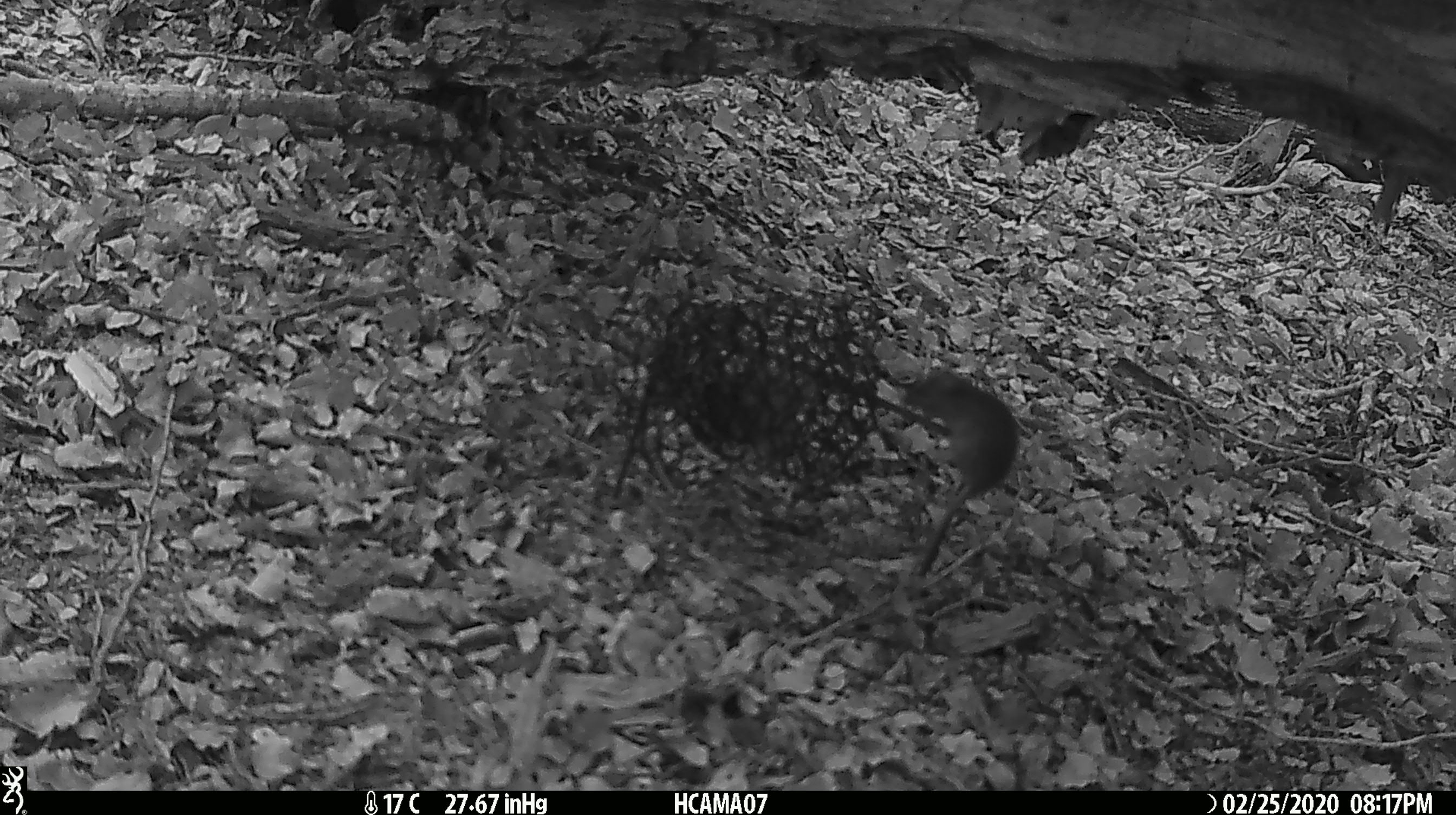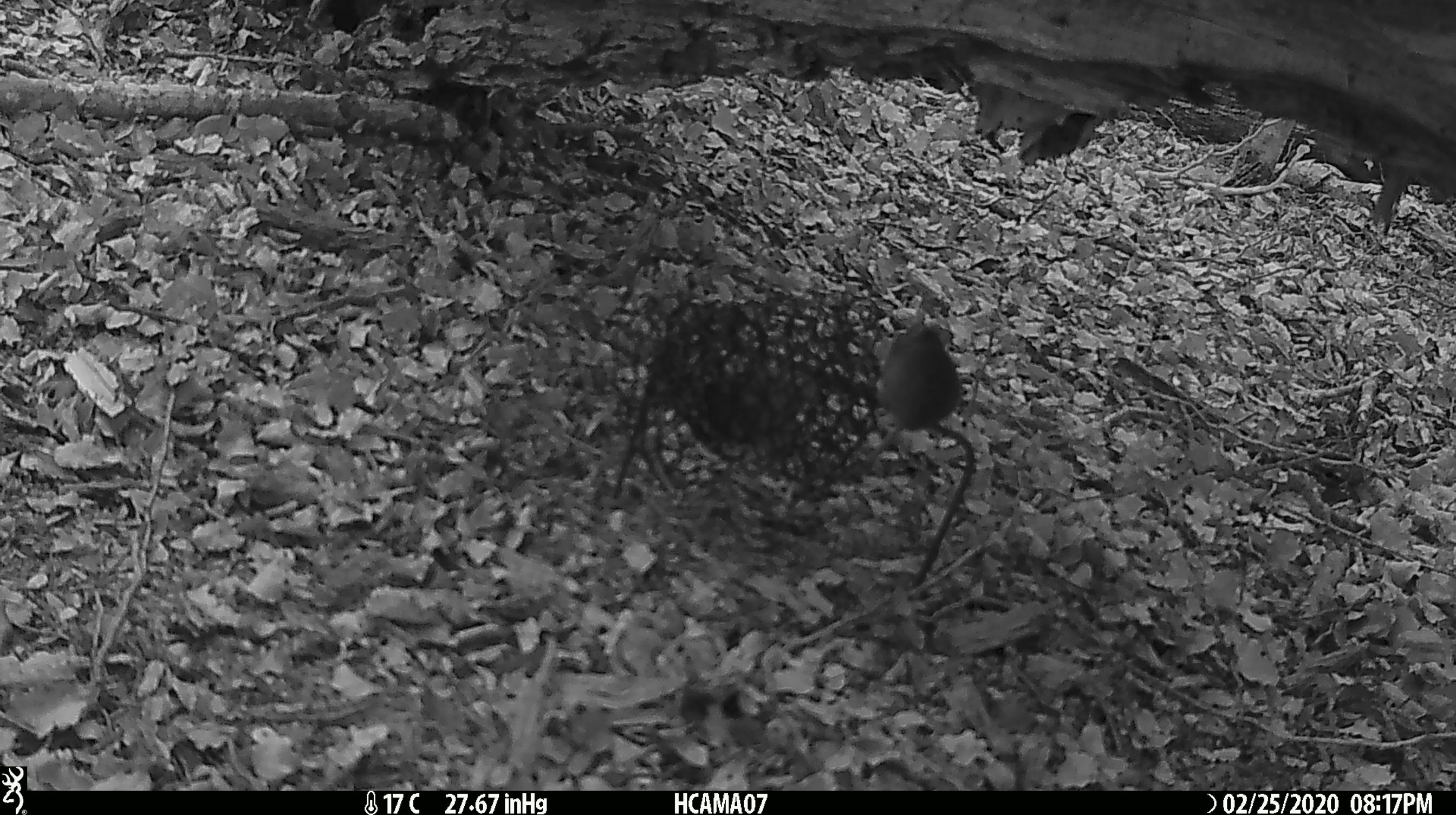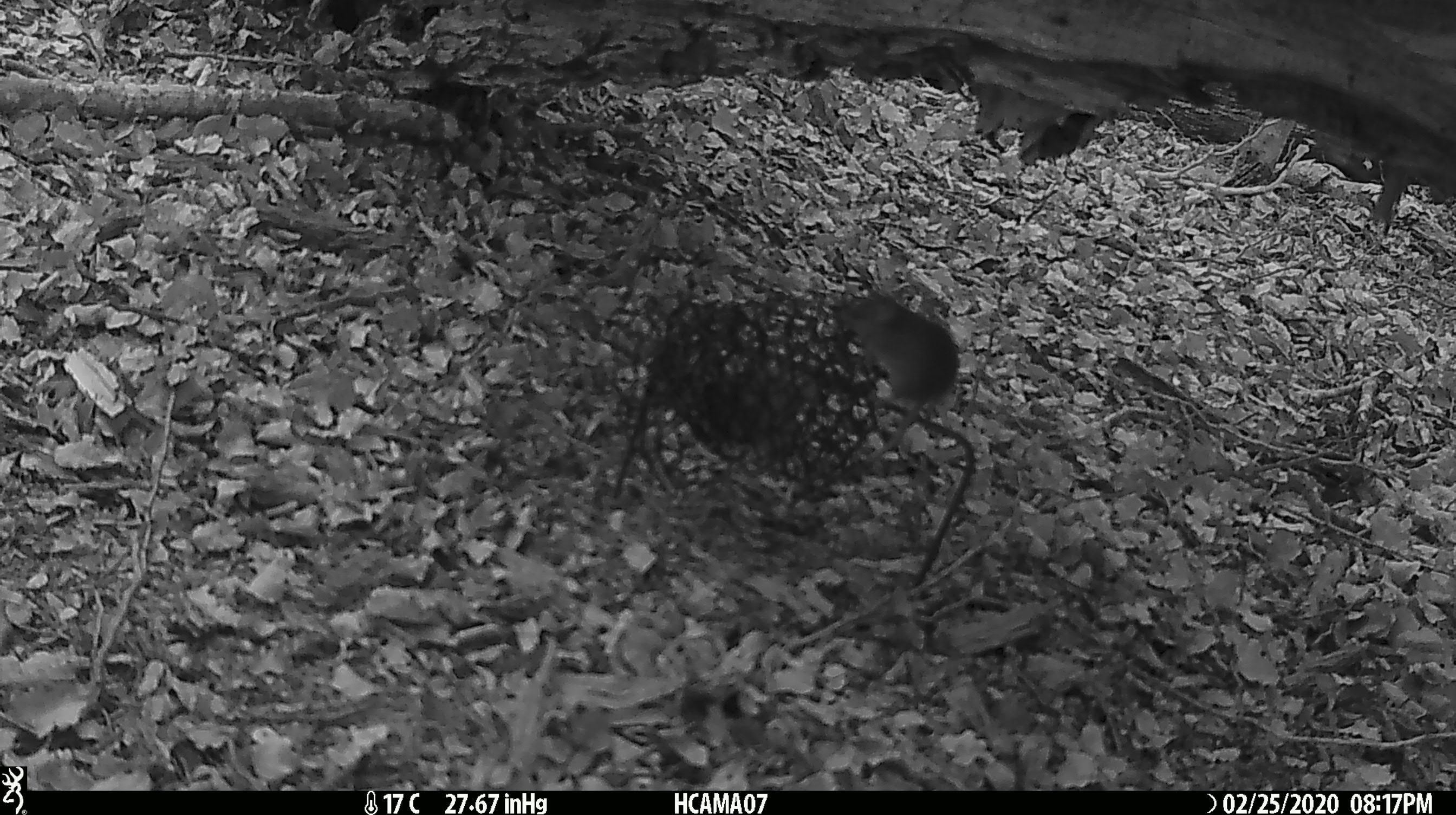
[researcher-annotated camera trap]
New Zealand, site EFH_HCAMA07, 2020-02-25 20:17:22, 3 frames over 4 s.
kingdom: Animalia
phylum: Chordata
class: Mammalia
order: Rodentia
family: Muridae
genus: Mus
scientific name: Mus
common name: mouse